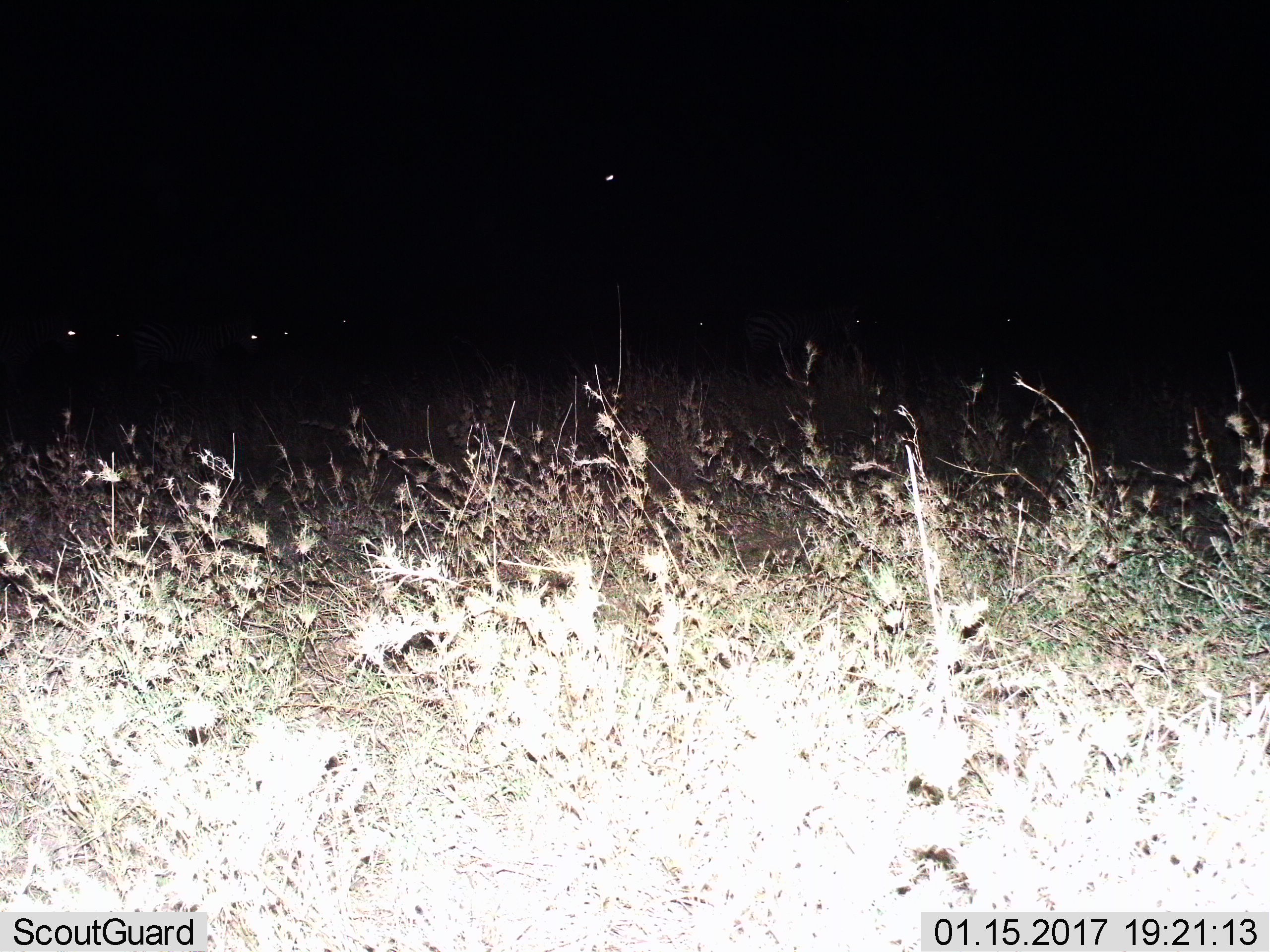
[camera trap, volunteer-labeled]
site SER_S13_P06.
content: unidentified animal